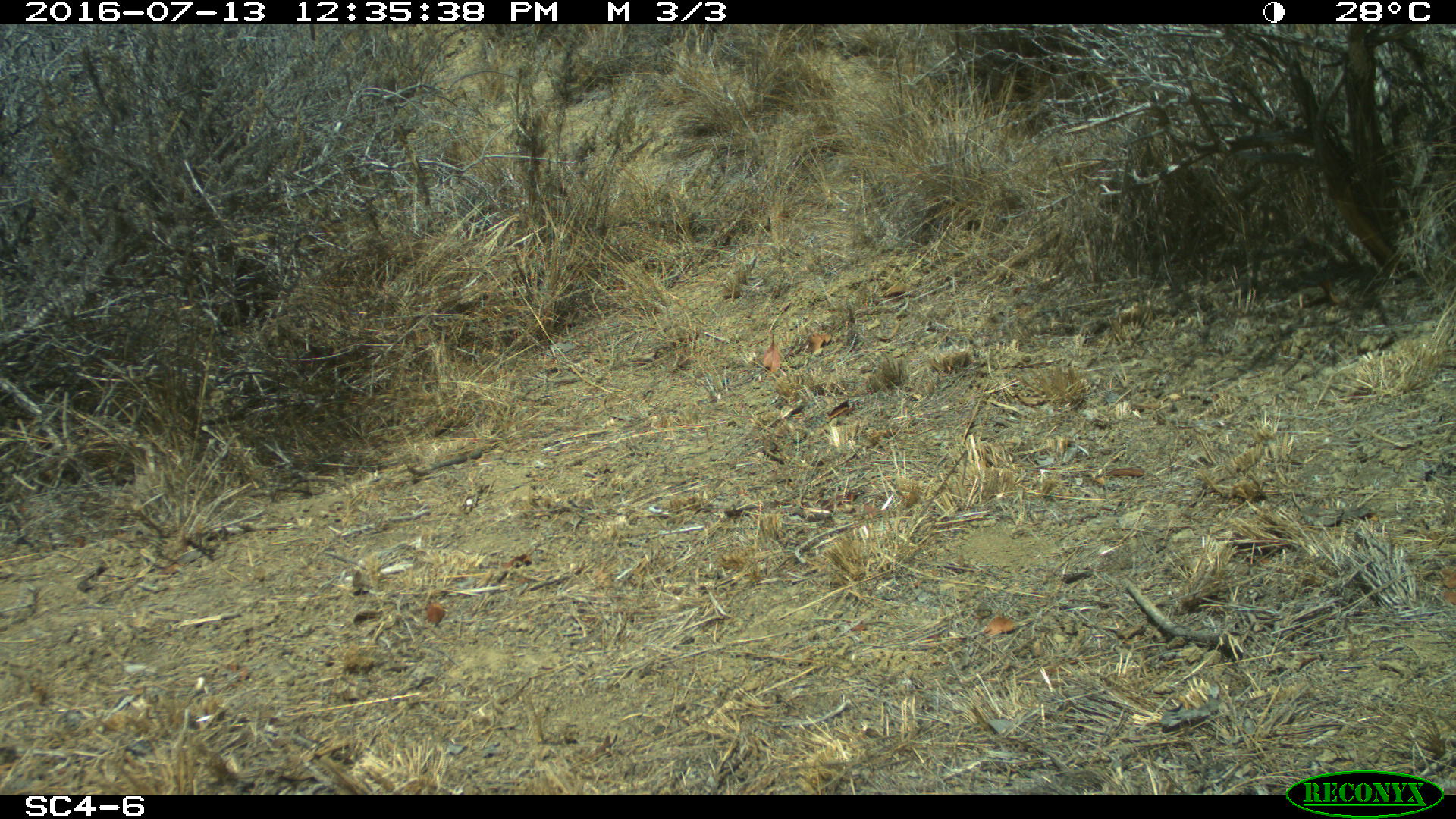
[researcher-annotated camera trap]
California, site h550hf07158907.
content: no animal present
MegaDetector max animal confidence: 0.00